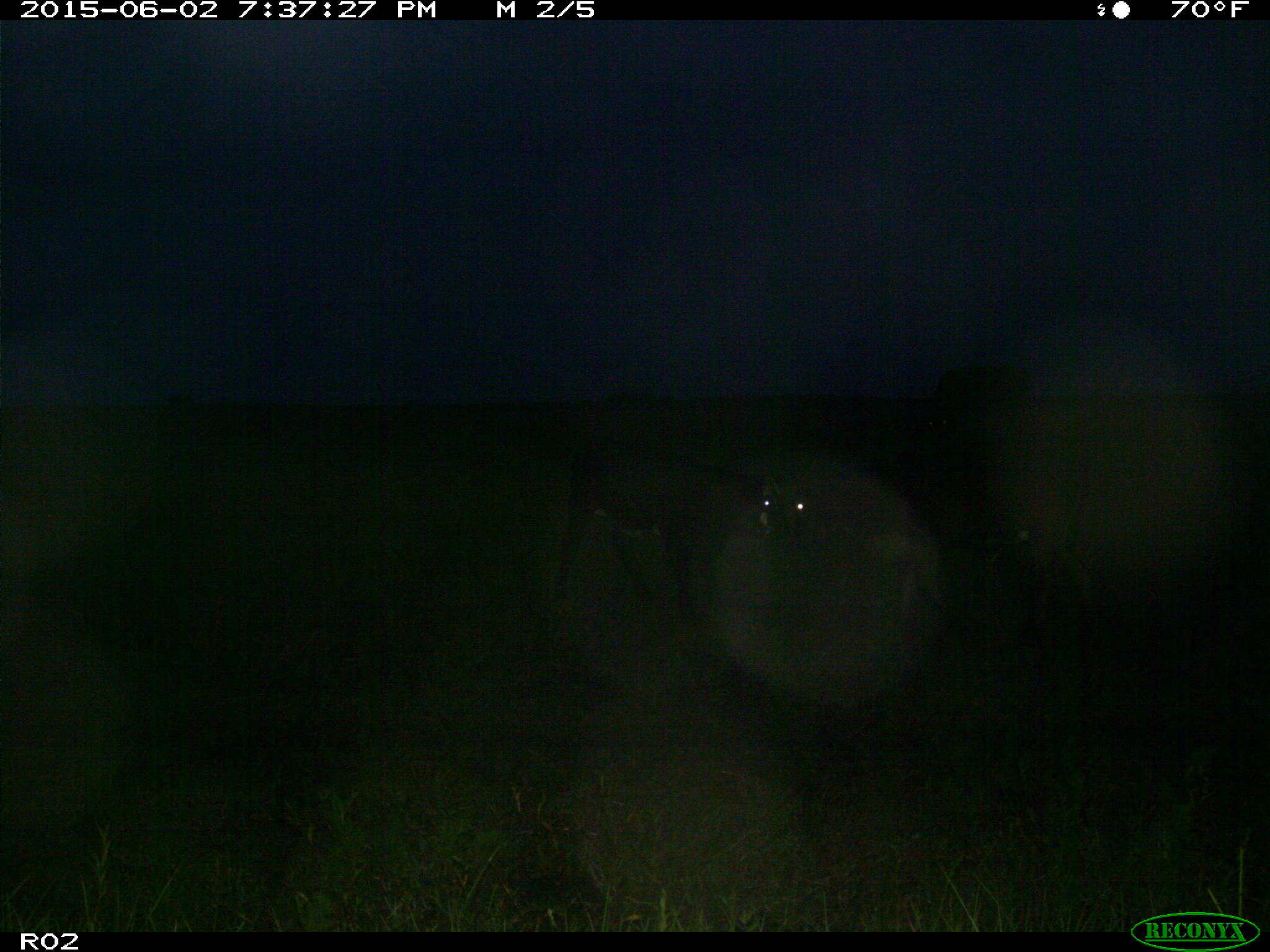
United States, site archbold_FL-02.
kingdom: Animalia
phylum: Chordata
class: Mammalia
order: Artiodactyla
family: Bovidae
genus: Bos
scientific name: Bos taurus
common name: domestic cow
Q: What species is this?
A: Bos taurus (domestic cow).